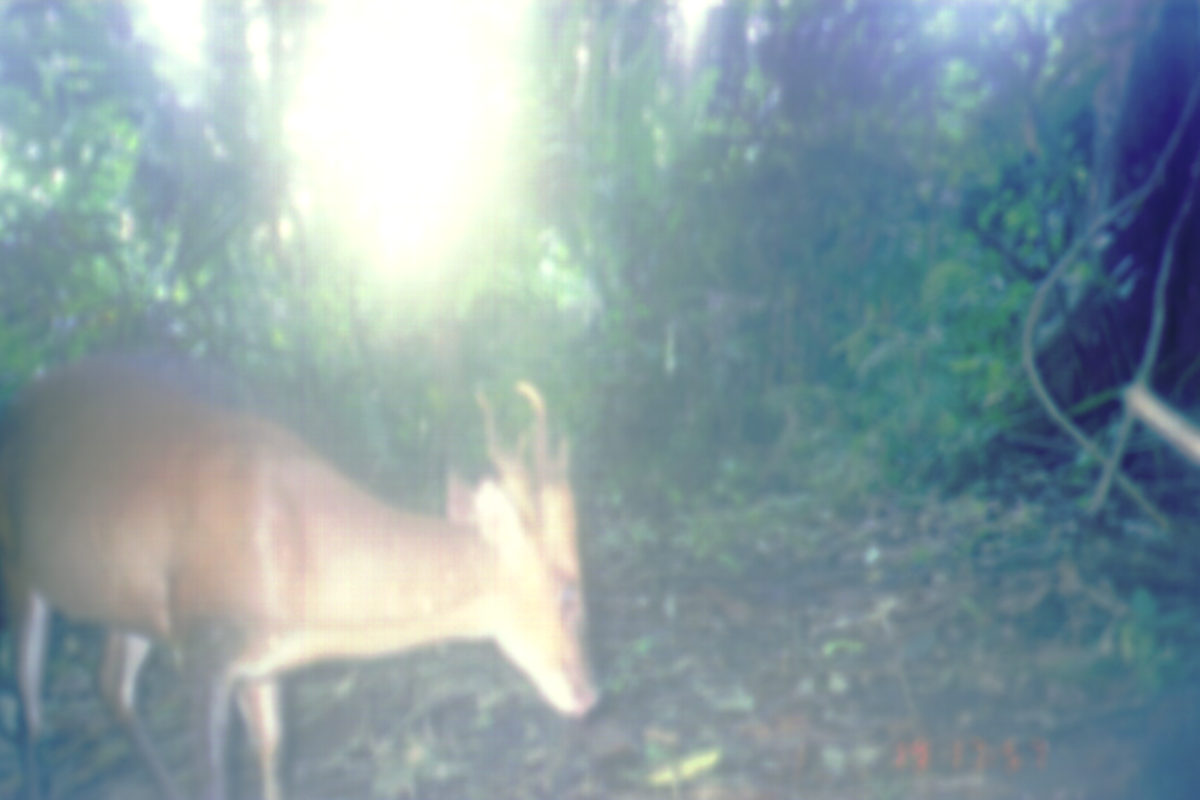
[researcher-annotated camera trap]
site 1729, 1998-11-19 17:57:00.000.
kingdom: Animalia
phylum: Chordata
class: Mammalia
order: Artiodactyla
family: Cervidae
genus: Muntiacus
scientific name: Muntiacus muntjak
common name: southern red muntjac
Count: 1.